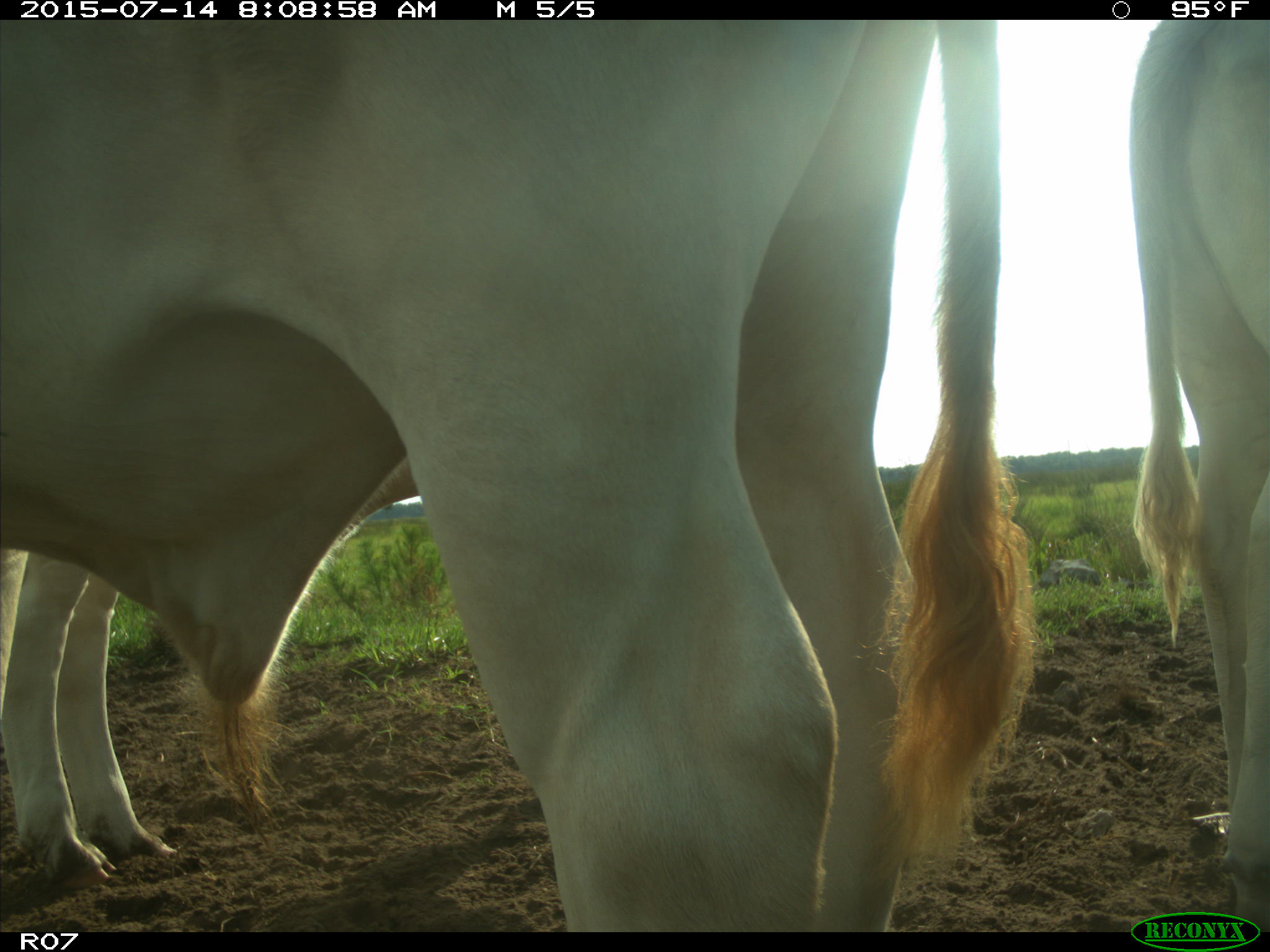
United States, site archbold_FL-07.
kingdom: Animalia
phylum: Chordata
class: Mammalia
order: Artiodactyla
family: Bovidae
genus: Bos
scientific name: Bos taurus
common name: domestic cow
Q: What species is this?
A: Bos taurus (domestic cow).